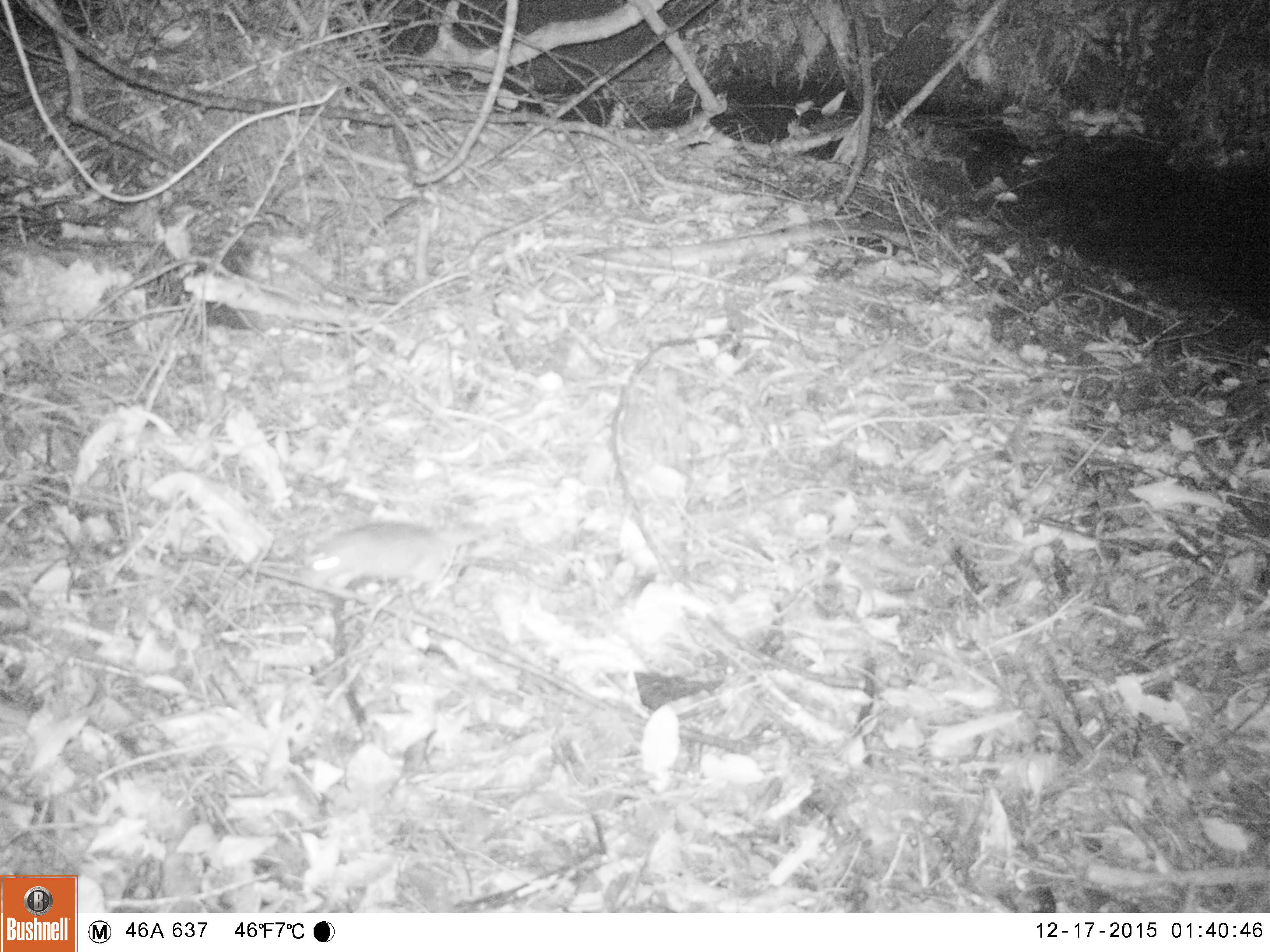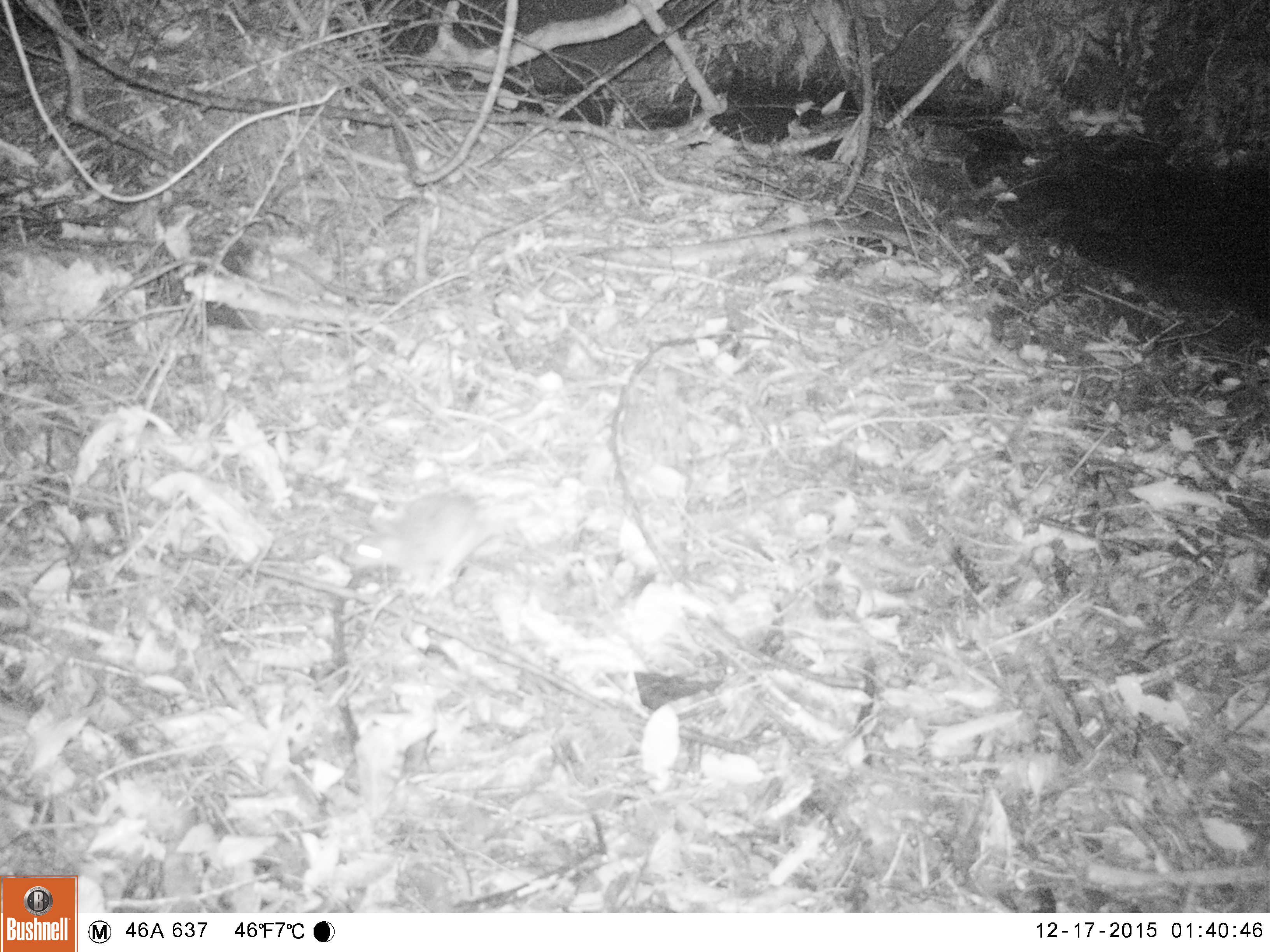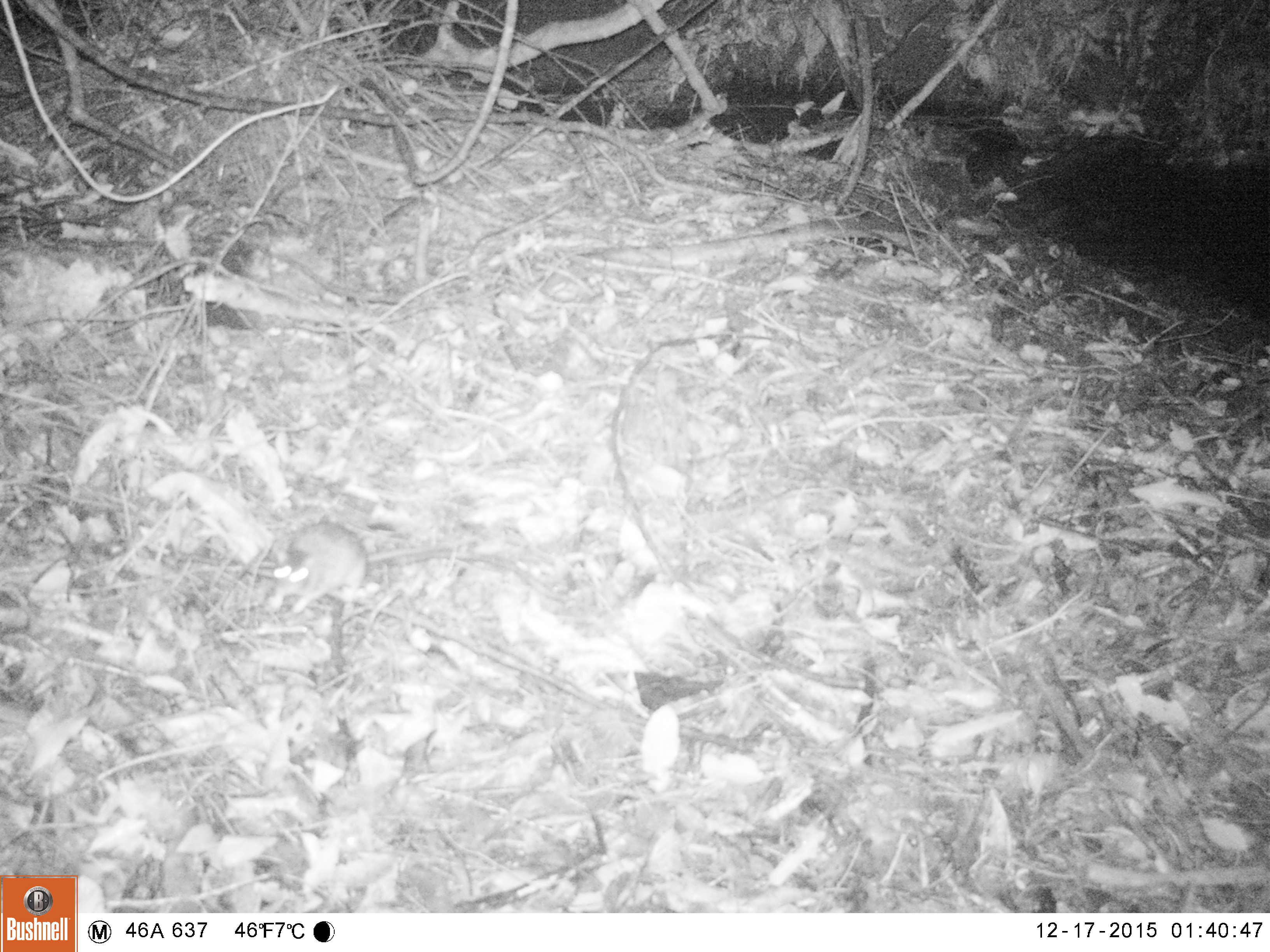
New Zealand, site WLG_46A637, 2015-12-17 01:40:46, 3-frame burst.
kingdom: Animalia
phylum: Chordata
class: Mammalia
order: Rodentia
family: Muridae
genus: Rattus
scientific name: Rattus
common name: rat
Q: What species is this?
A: Rat (Rattus).